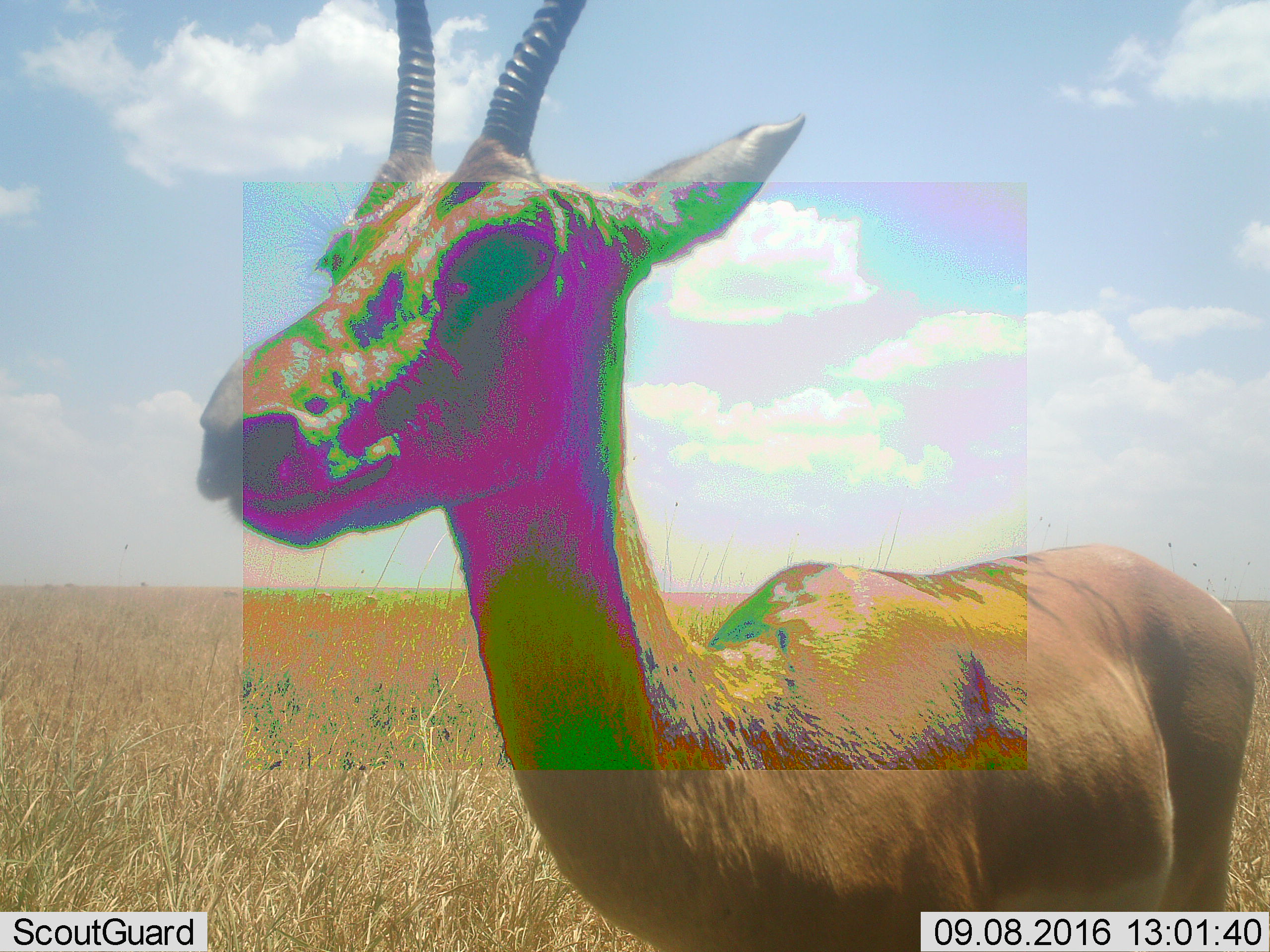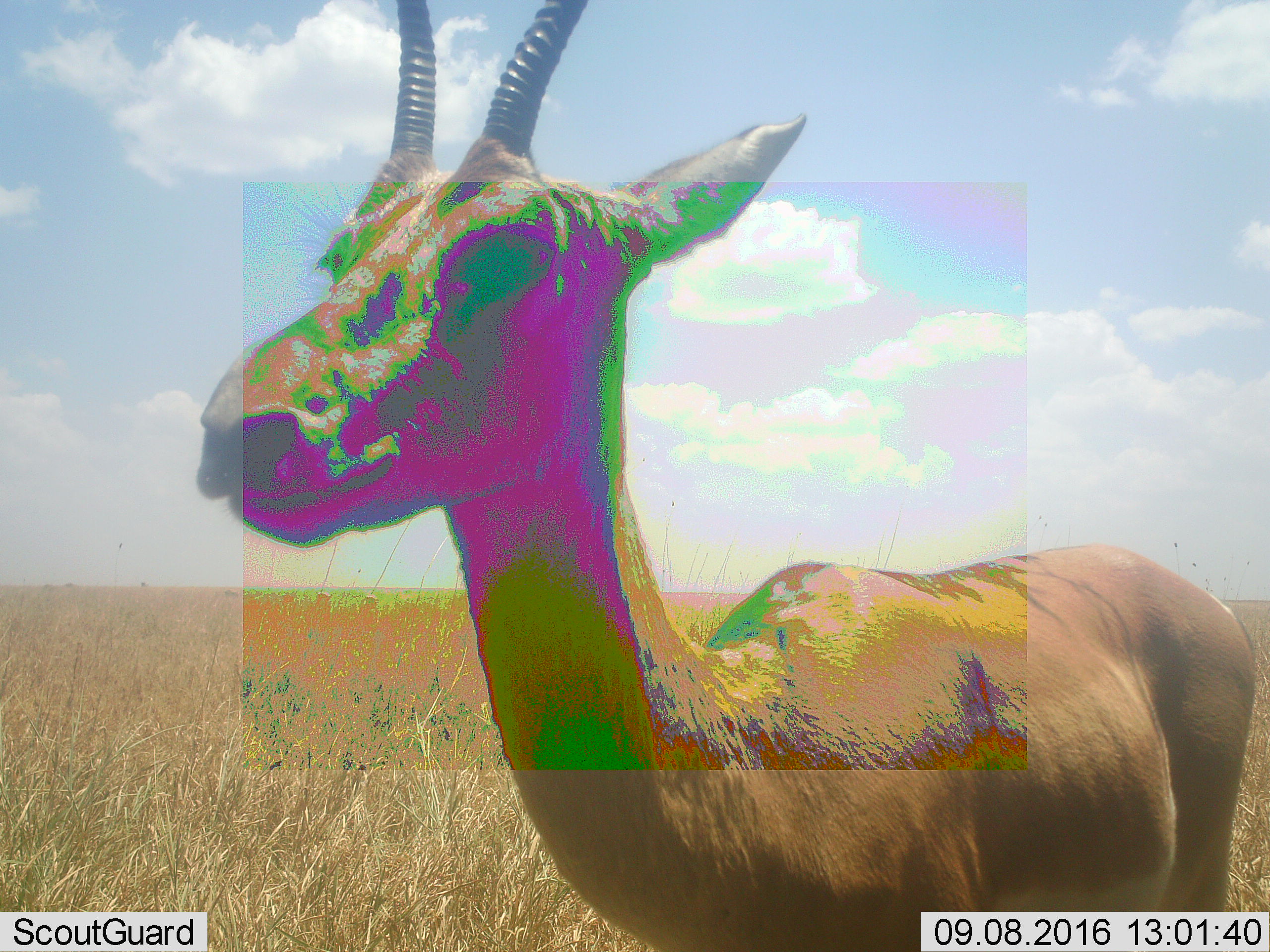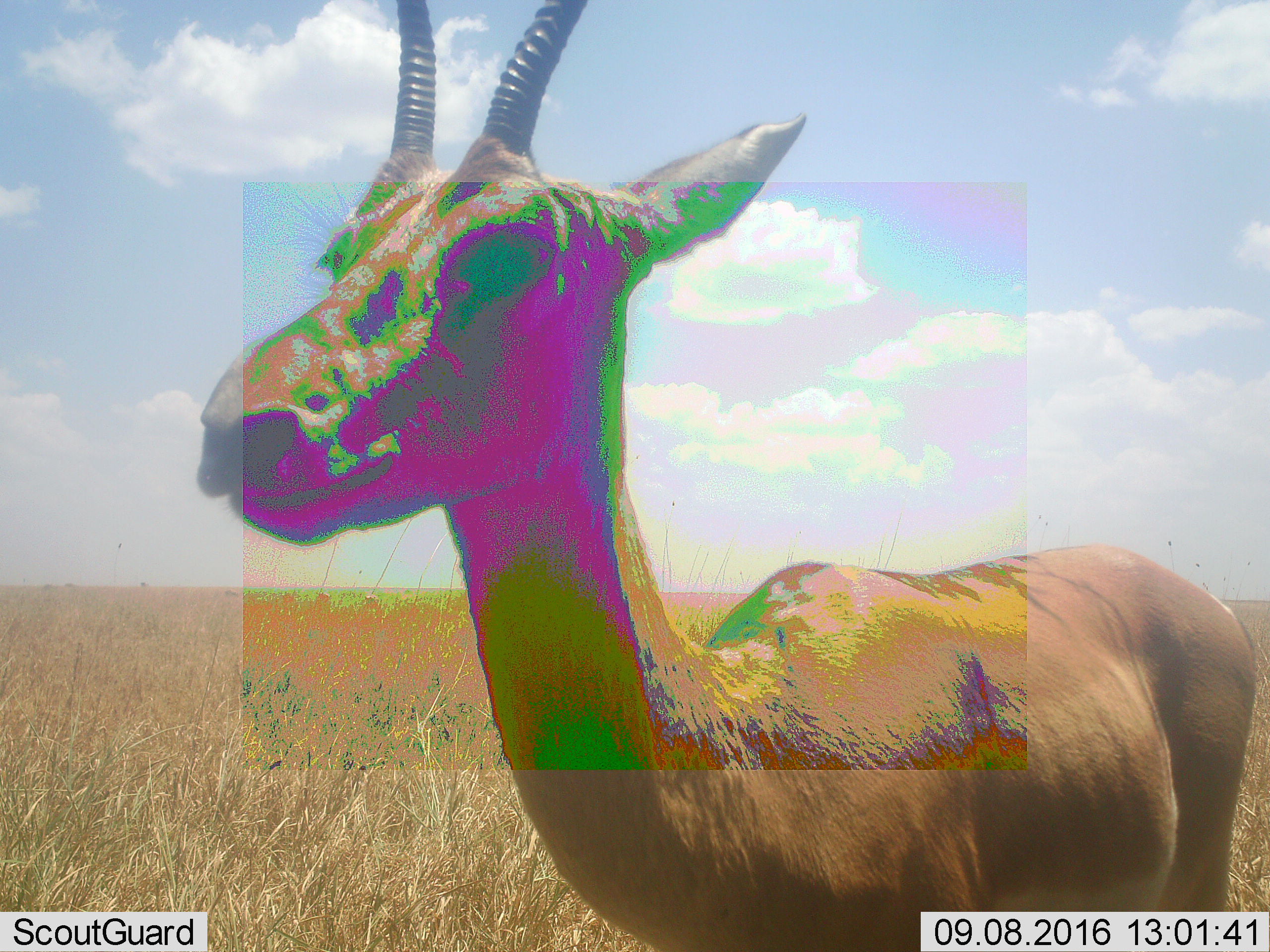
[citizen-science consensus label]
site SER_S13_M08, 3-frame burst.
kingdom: Animalia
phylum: Chordata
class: Mammalia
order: Artiodactyla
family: Bovidae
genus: Nanger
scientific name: Nanger granti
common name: grant's gazelle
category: gazellegrants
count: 1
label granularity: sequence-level